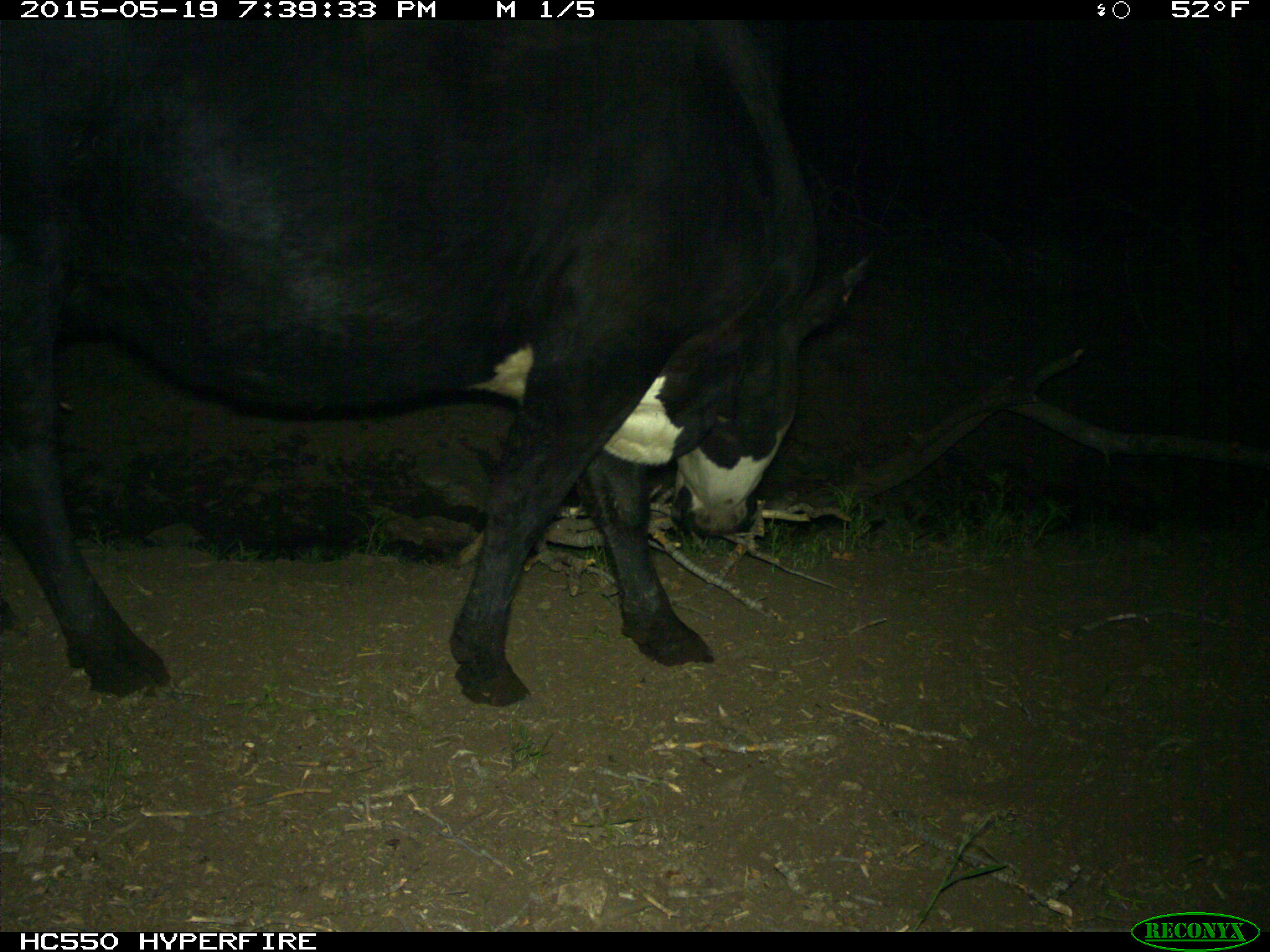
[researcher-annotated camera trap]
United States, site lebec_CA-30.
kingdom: Animalia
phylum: Chordata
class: Mammalia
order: Artiodactyla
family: Bovidae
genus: Bos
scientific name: Bos taurus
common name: domestic cow